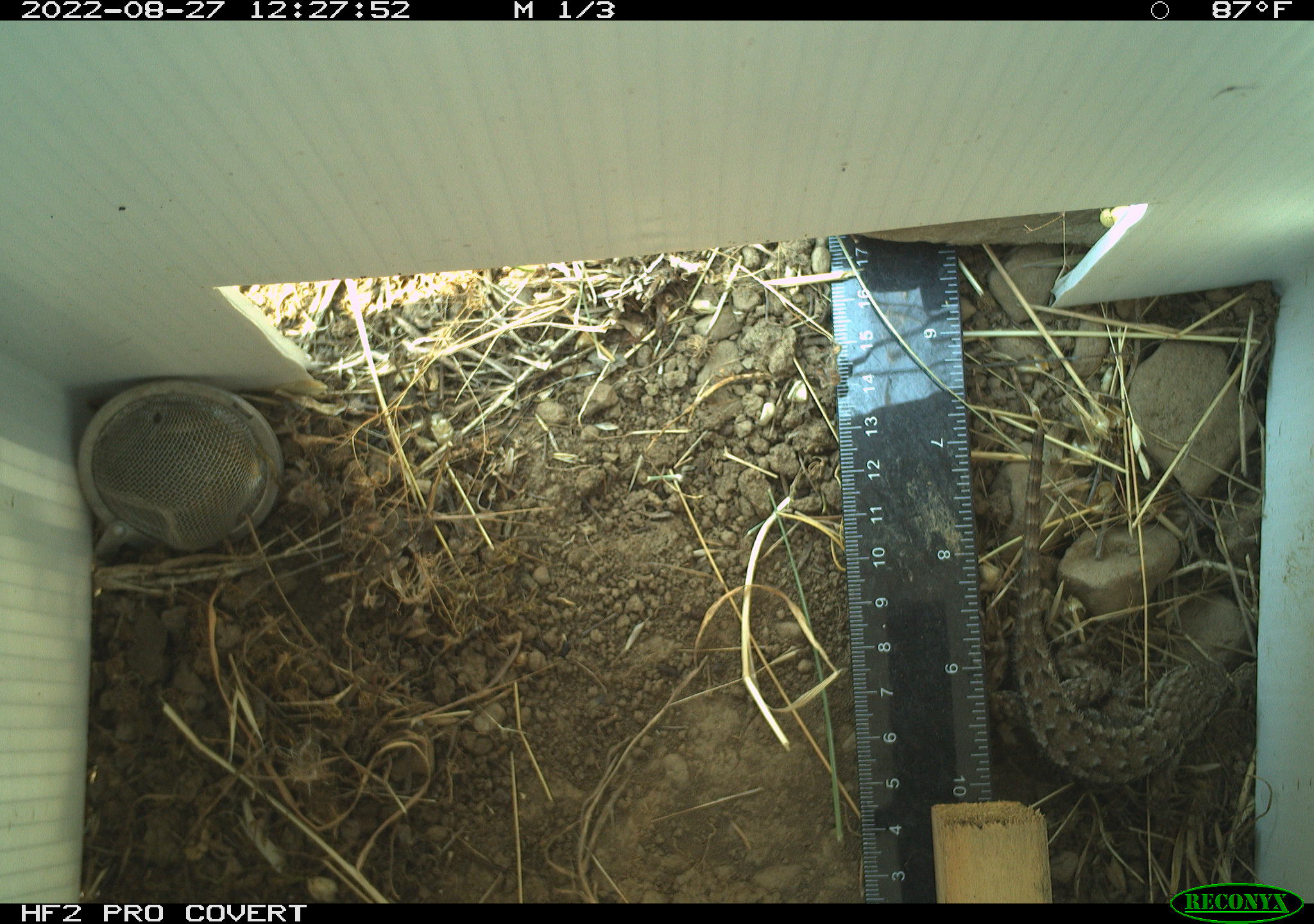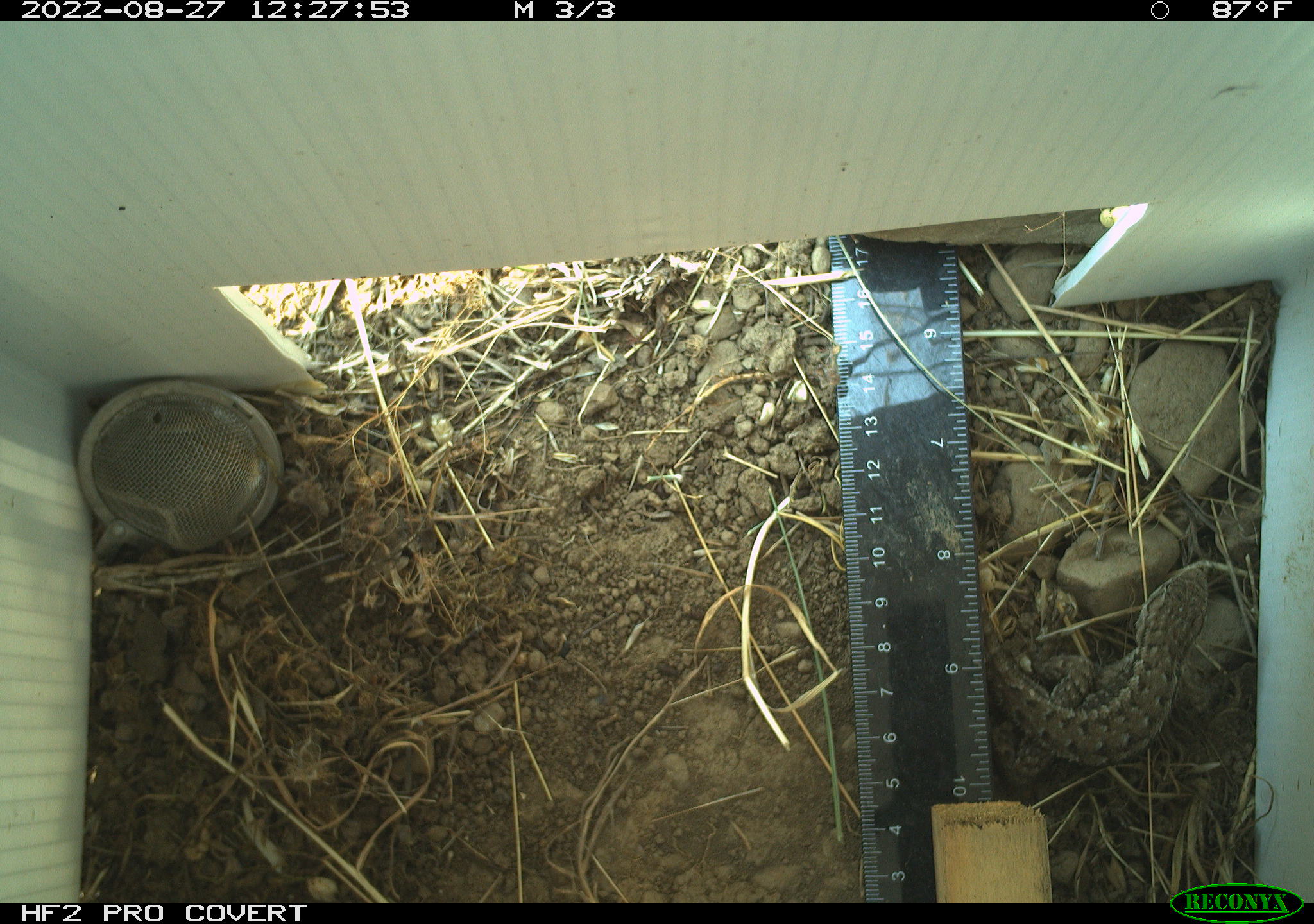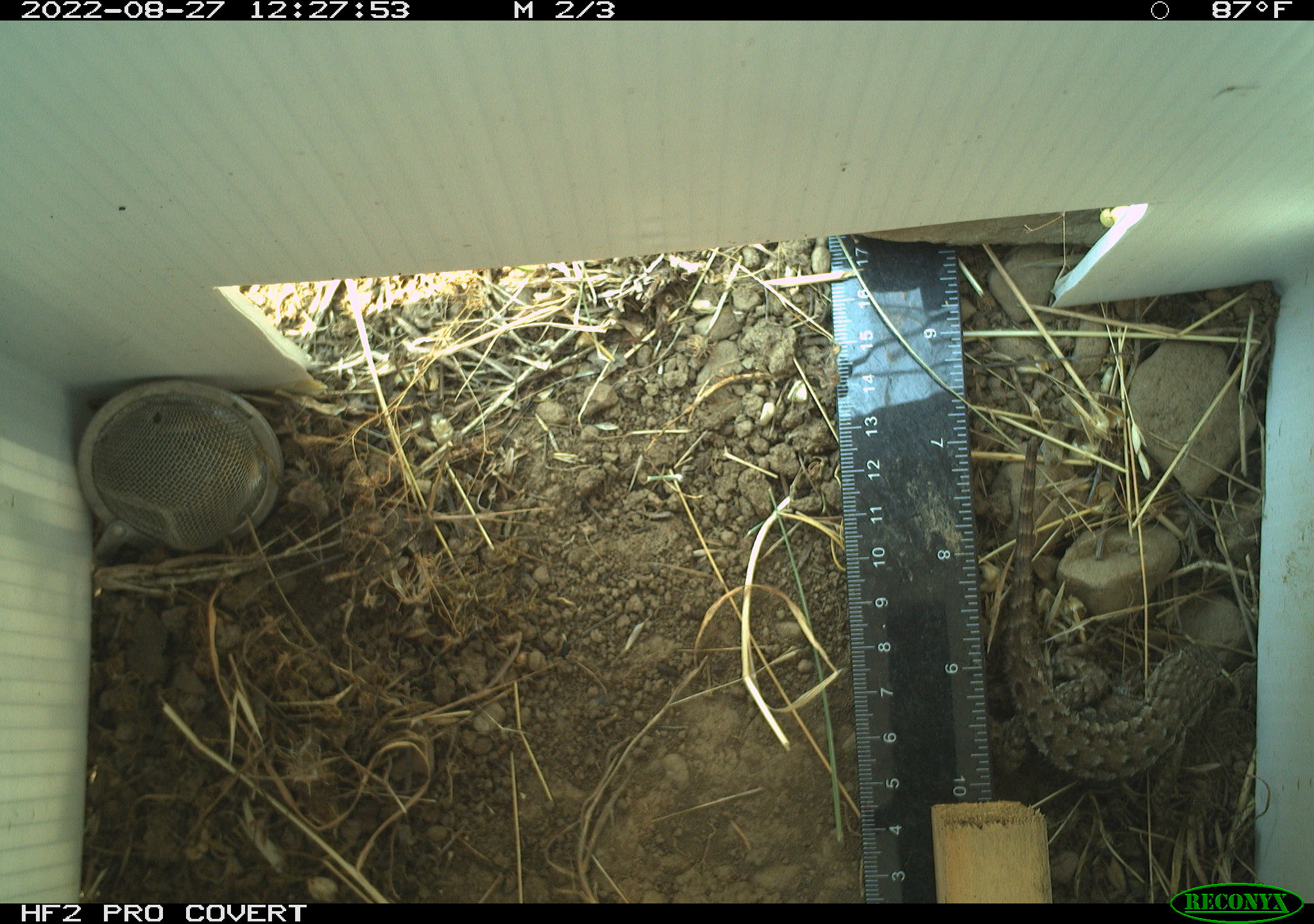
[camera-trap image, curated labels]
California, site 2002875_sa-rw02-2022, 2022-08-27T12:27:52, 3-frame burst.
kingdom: Animalia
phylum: Chordata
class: Reptilia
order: Squamata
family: Phrynosomatidae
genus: Sceloporus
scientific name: Sceloporus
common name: spiny lizards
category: sceloporus species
Sceloporus species (spiny lizards) (Sceloporus).